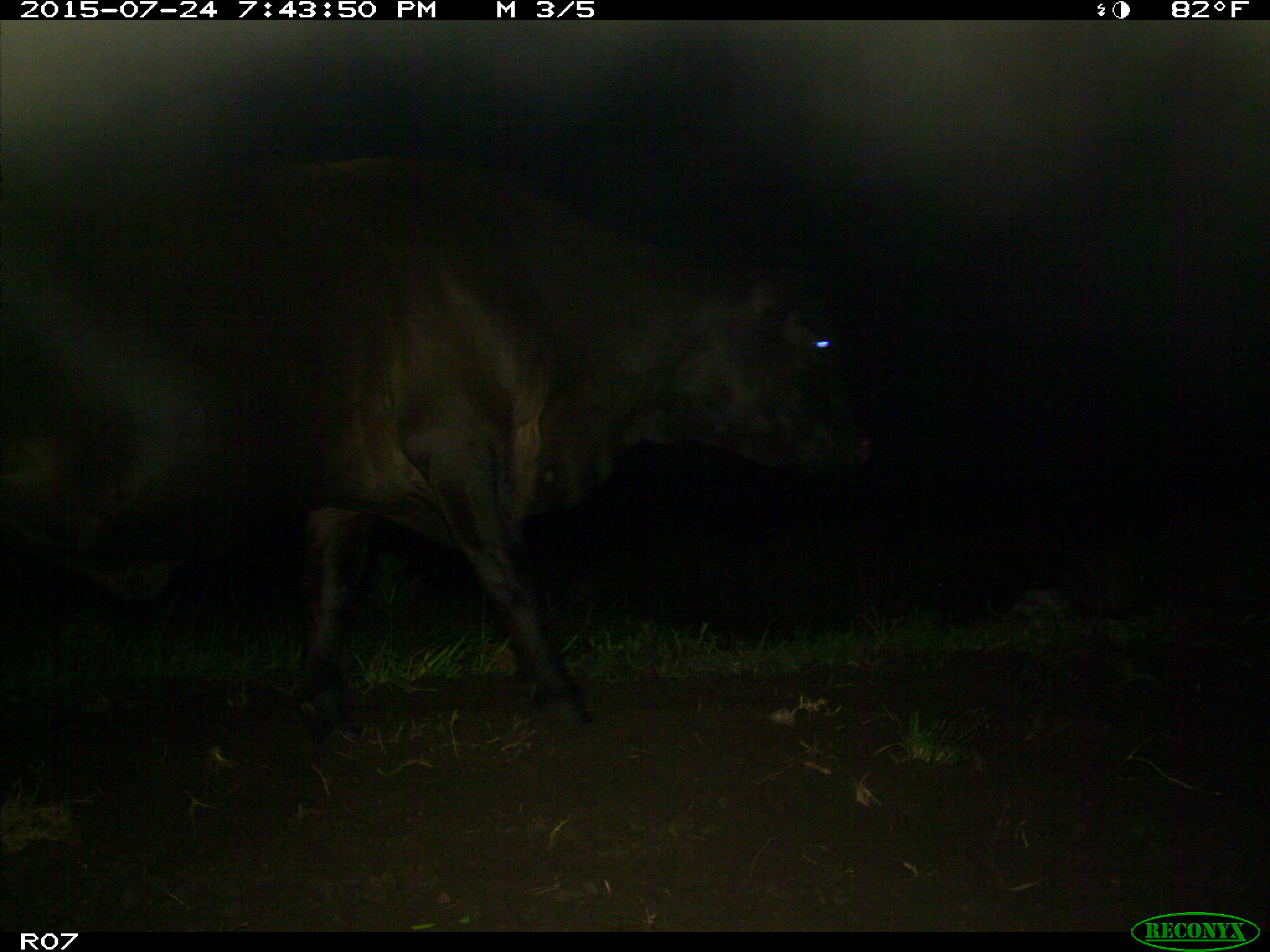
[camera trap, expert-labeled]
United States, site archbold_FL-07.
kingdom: Animalia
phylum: Chordata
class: Mammalia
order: Artiodactyla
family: Bovidae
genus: Bos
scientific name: Bos taurus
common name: domestic cow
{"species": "Bos taurus (domestic cow)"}